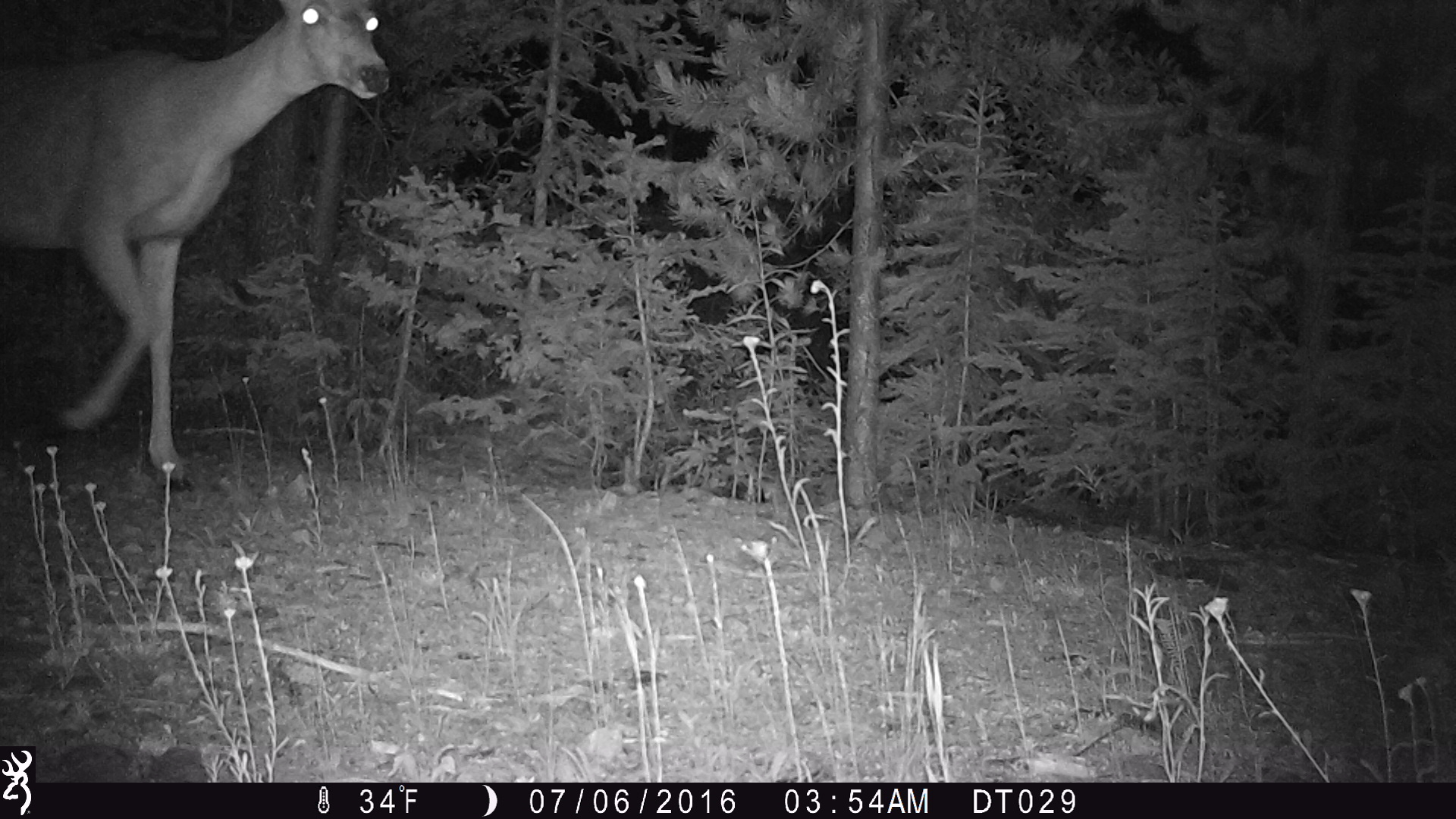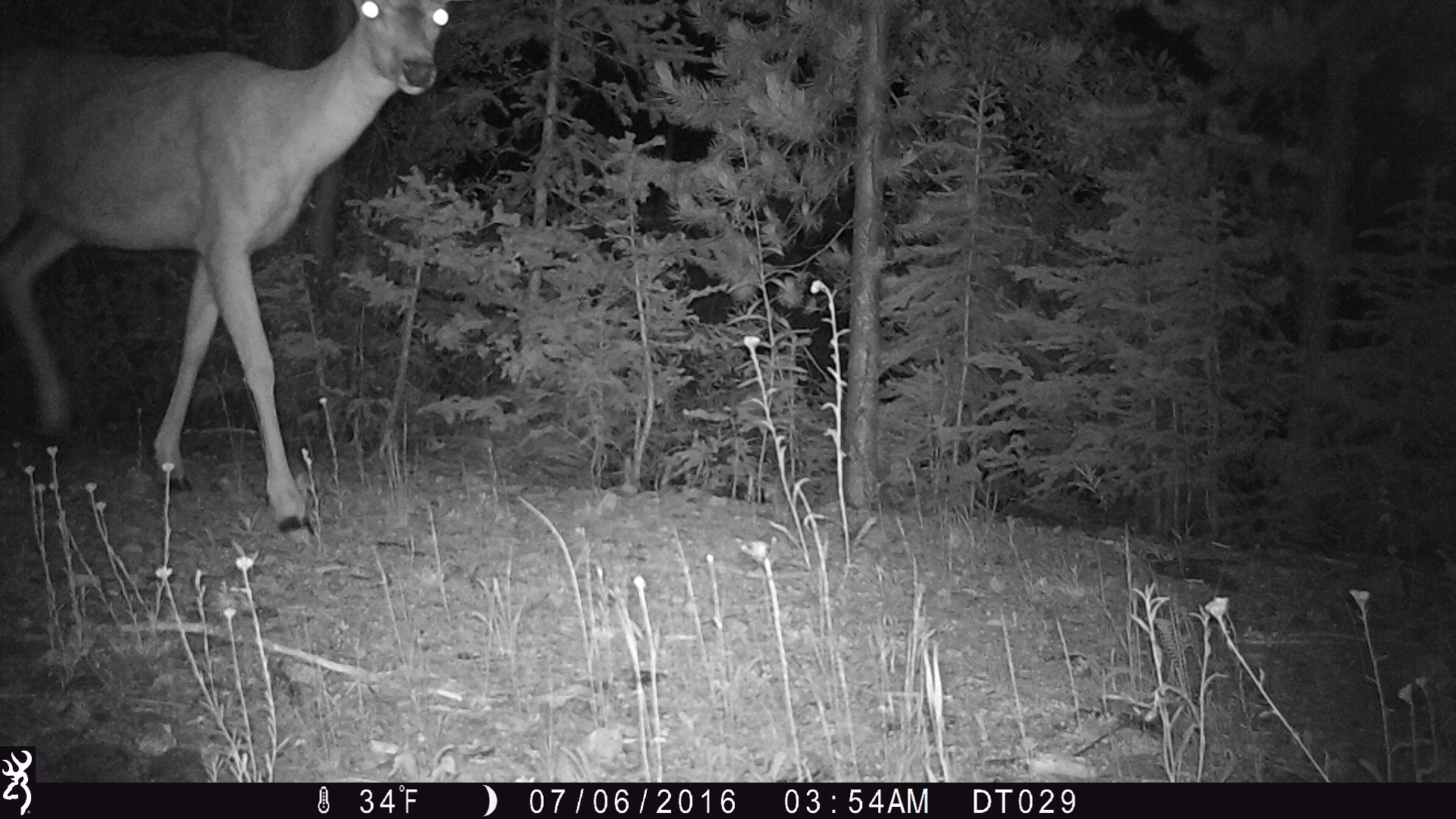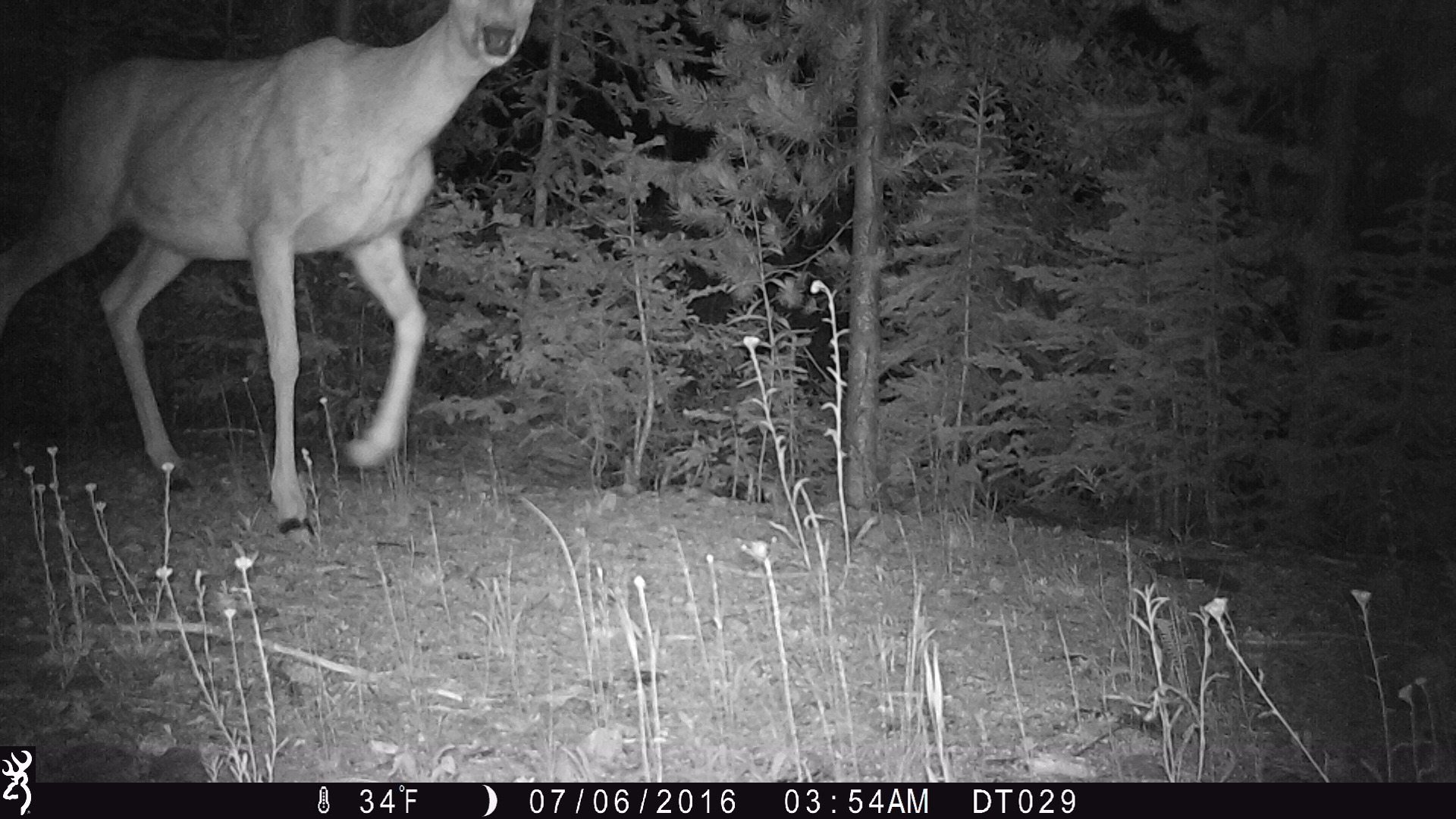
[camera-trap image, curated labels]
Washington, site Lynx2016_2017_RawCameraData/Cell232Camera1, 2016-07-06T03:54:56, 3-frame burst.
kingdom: Animalia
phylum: Chordata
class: Mammalia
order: Artiodactyla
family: Cervidae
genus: Odocoileus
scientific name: Odocoileus hemionus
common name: mule deer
Odocoileus hemionus (mule deer). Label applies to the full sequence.